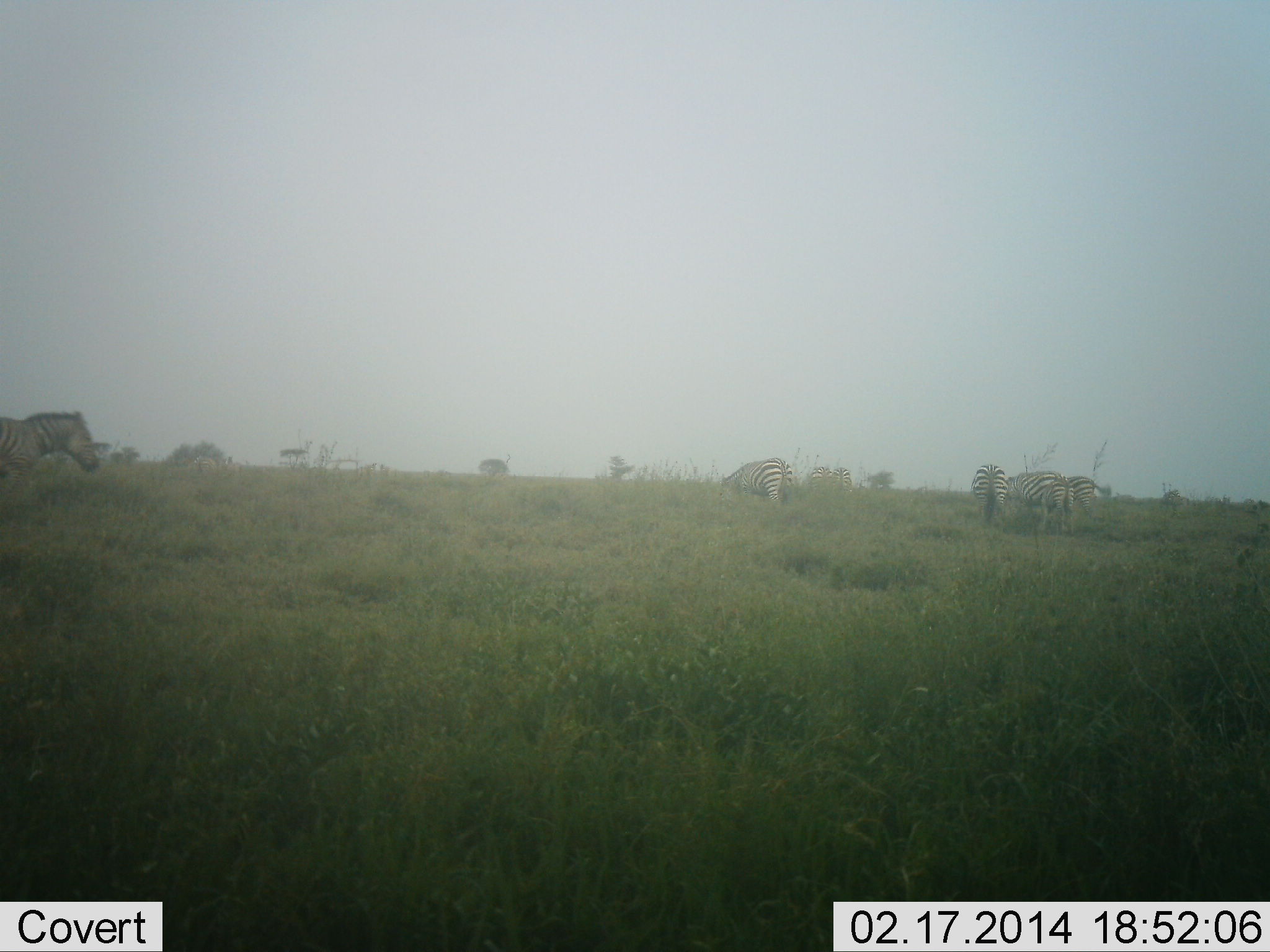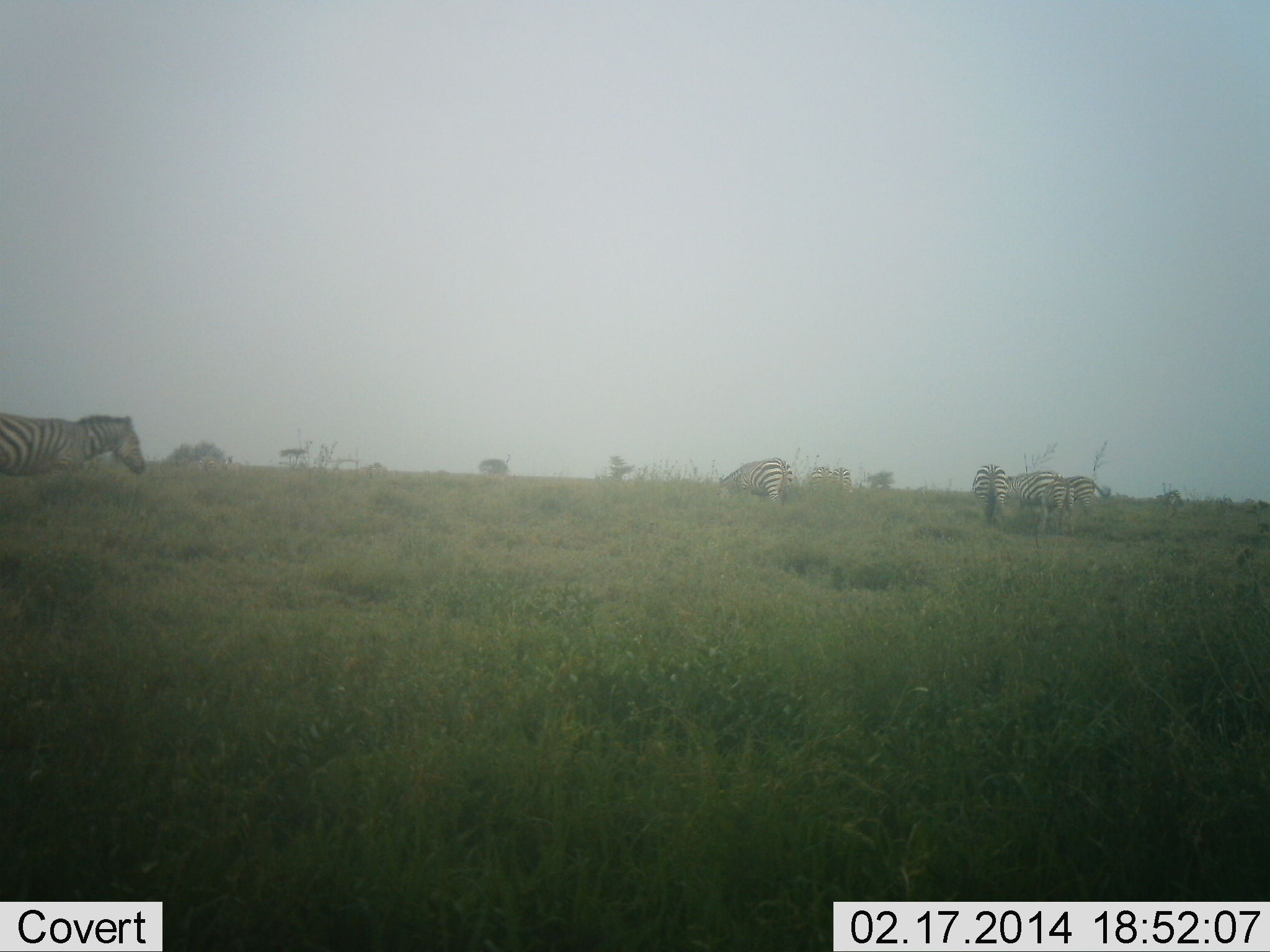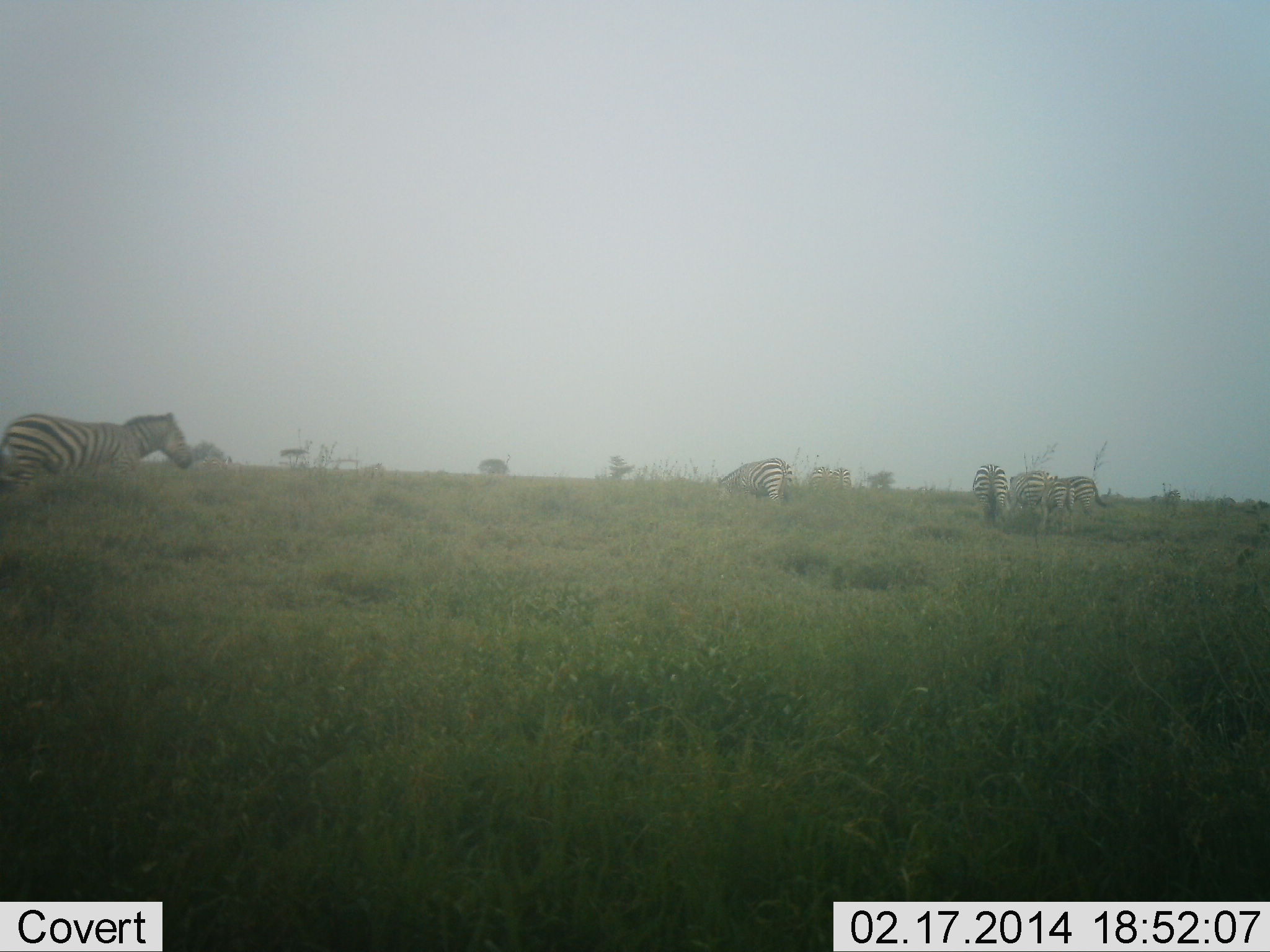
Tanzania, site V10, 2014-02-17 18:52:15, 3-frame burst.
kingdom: Animalia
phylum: Chordata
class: Mammalia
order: Perissodactyla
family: Equidae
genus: Equus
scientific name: Equus quagga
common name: plains zebra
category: zebra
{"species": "zebra (plains zebra) (Equus quagga)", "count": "11-50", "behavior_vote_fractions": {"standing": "40%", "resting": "0%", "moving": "90%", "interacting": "0%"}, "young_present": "0%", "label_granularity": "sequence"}